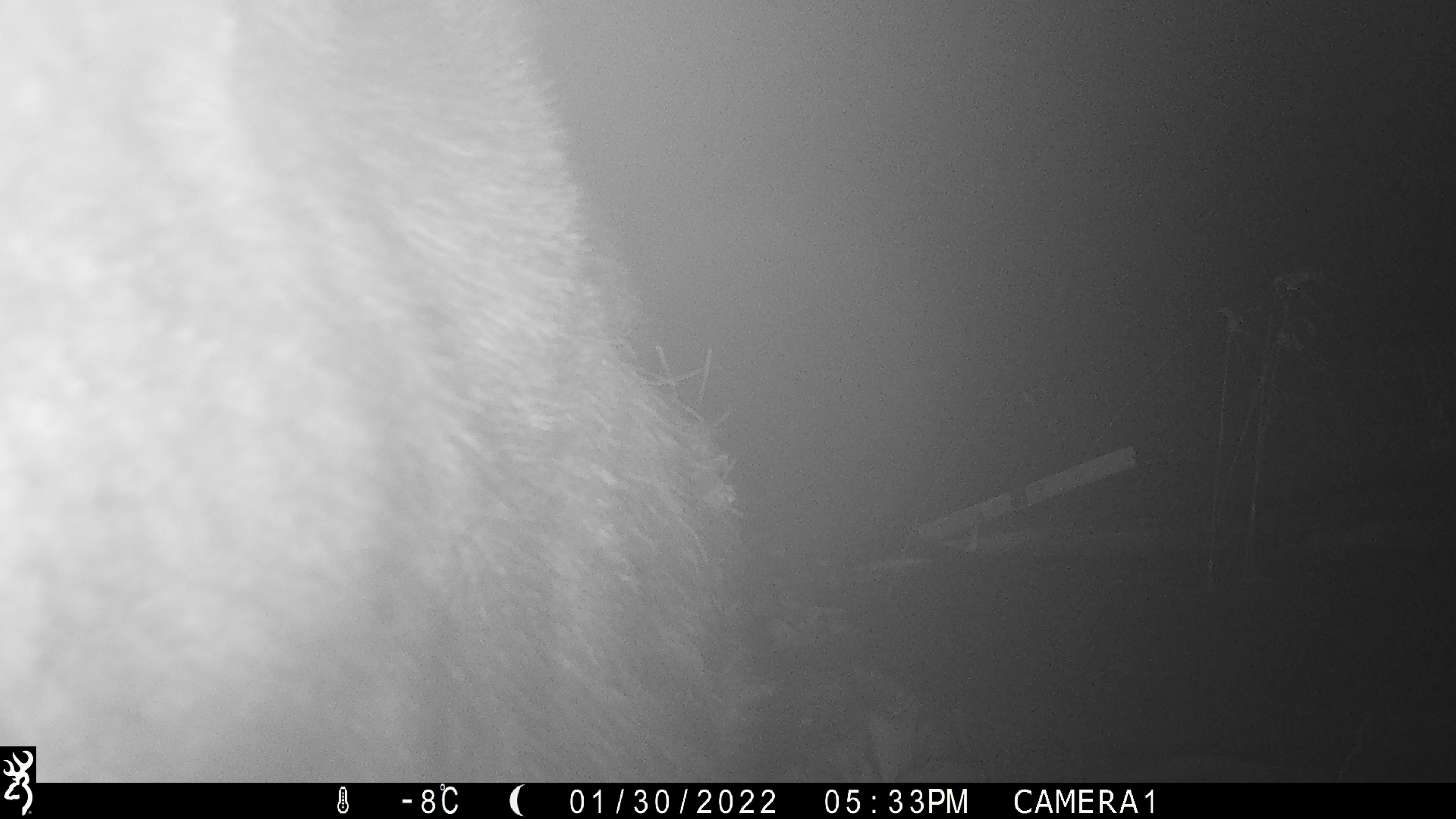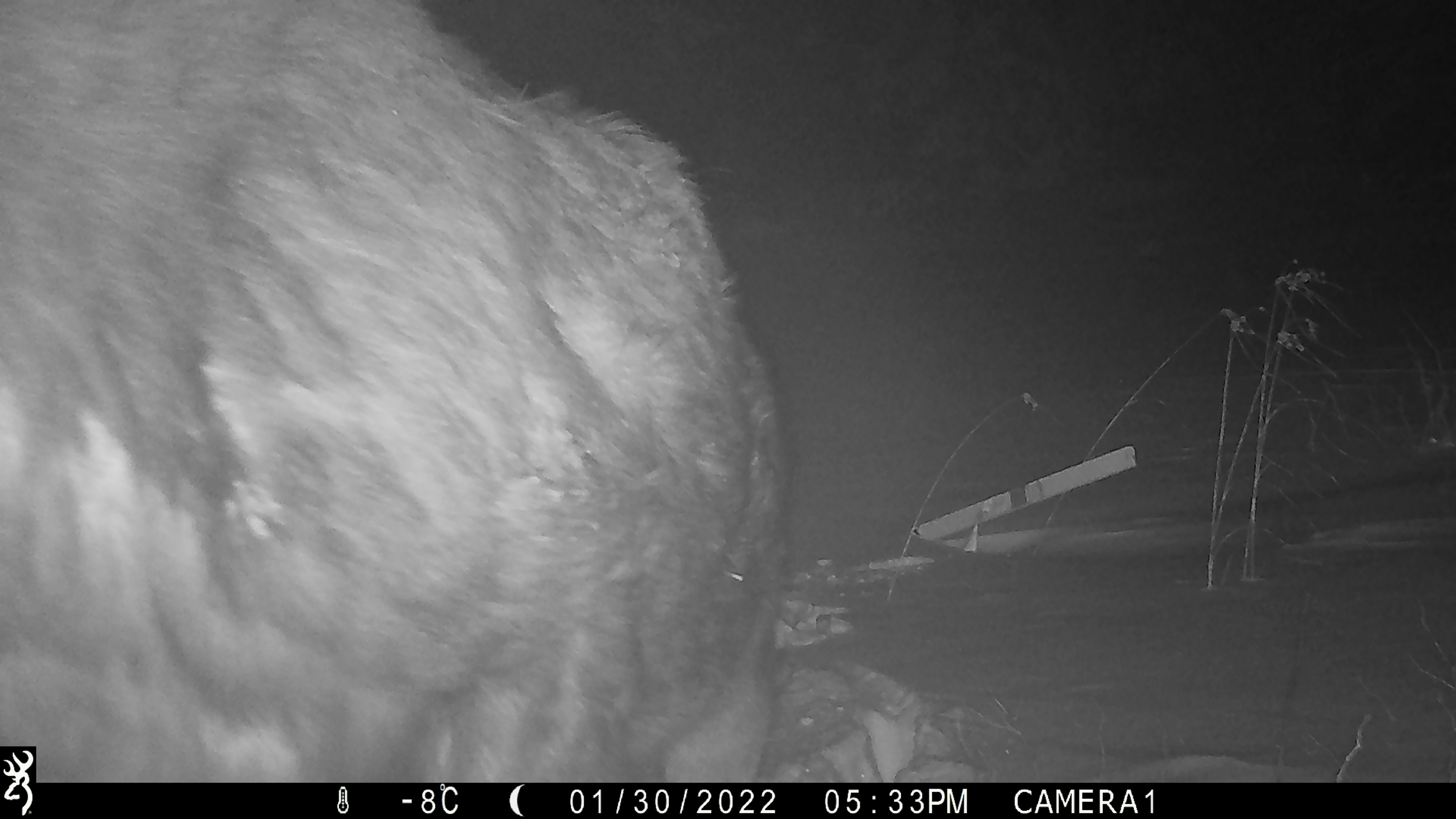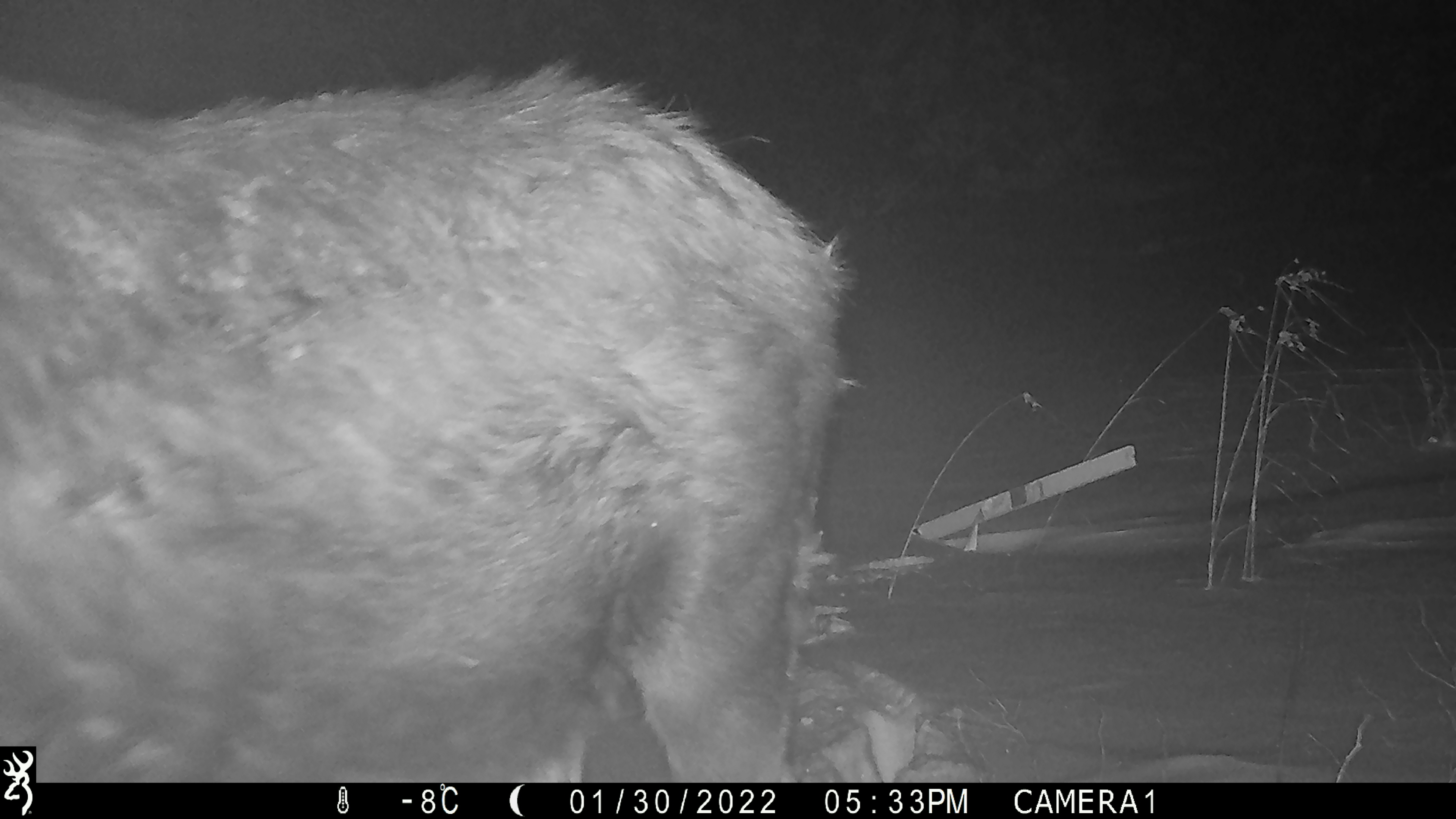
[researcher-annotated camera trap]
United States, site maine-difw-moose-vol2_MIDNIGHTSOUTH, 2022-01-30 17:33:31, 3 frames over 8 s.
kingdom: Animalia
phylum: Chordata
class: Mammalia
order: Artiodactyla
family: Cervidae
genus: Alces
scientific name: Alces alces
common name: moose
Moose (Alces alces).